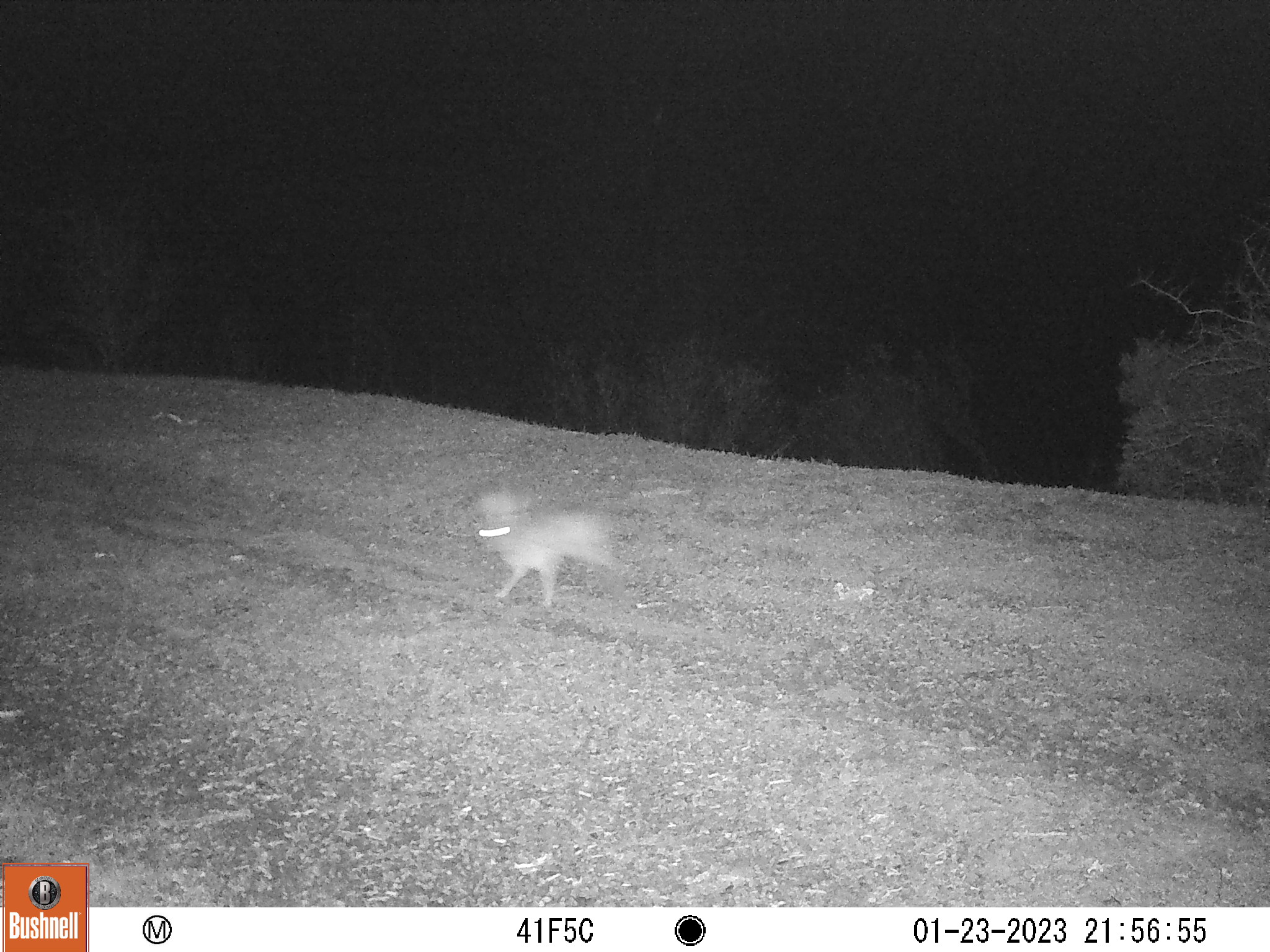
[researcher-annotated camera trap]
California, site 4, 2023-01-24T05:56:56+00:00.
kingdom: Animalia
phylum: Chordata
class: Mammalia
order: Lagomorpha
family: Leporidae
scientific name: Leporidae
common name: rabbit